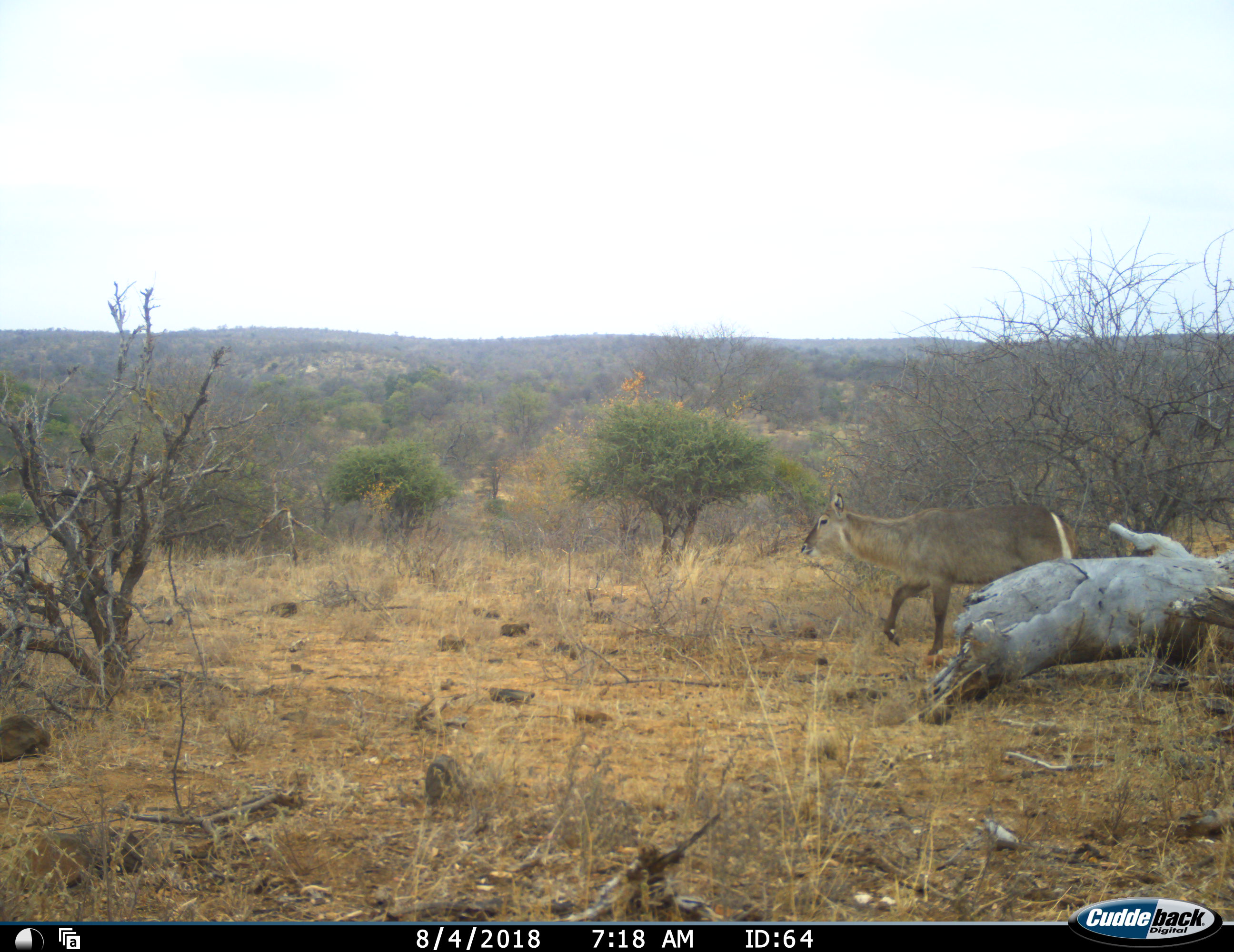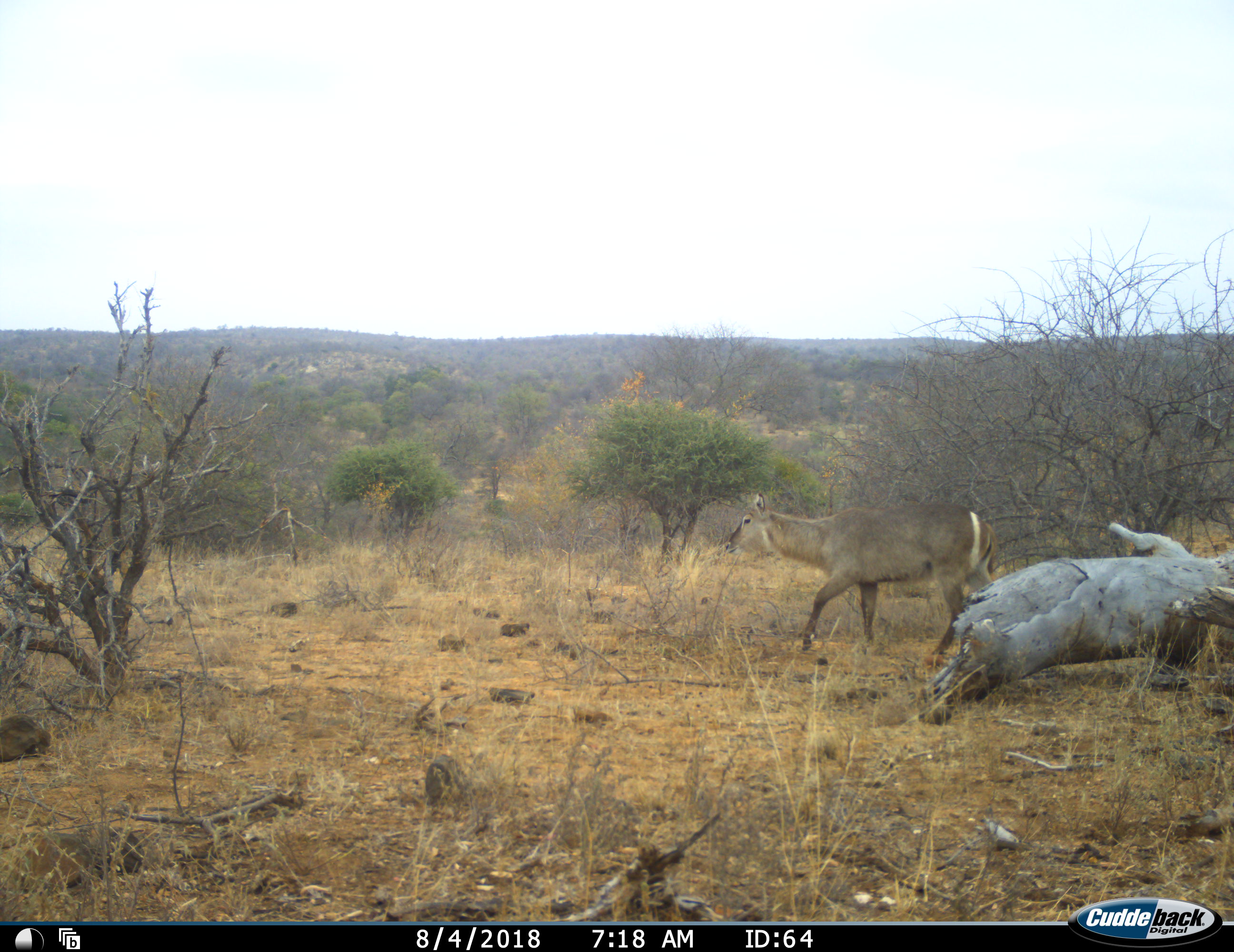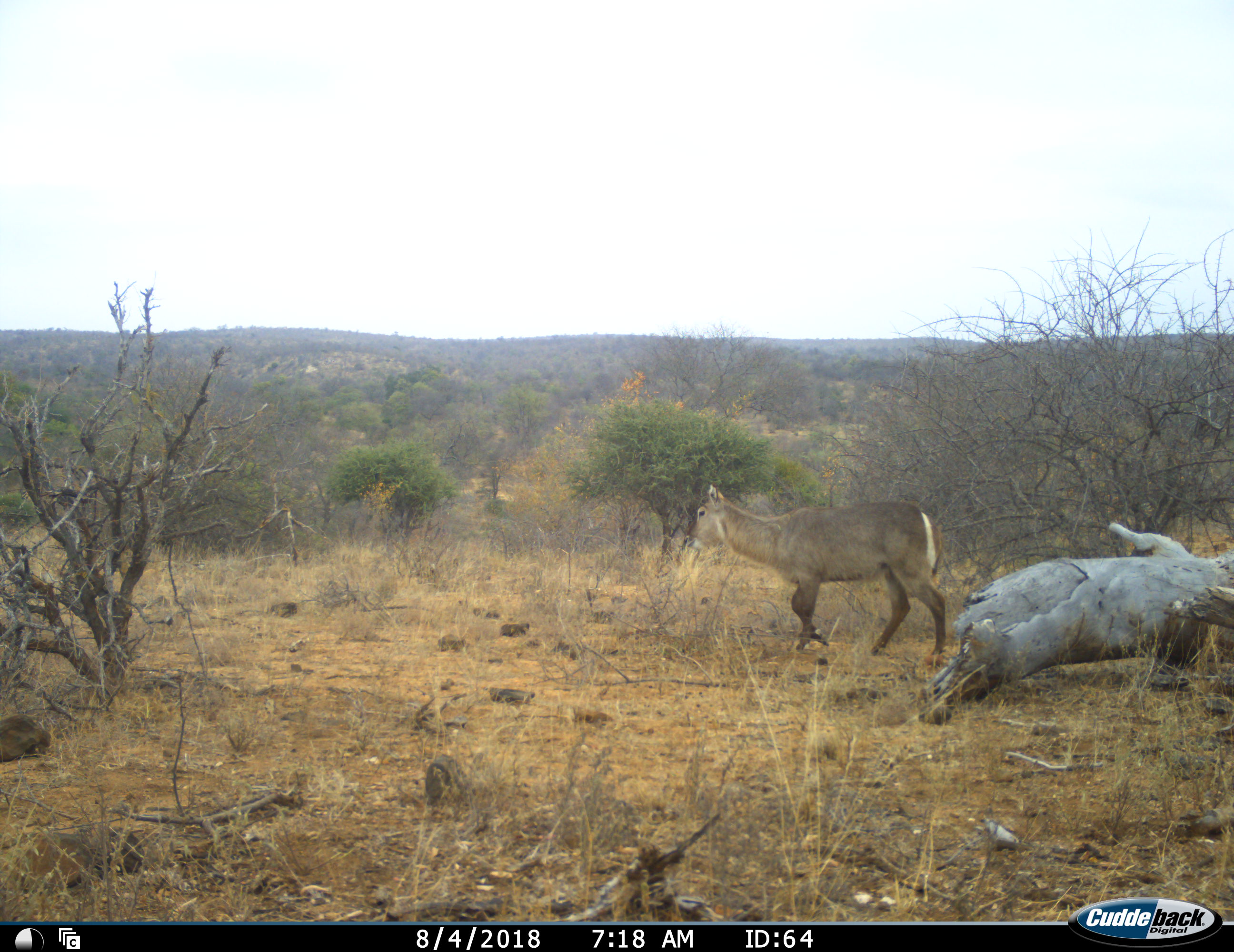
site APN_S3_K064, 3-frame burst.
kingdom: Animalia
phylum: Chordata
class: Mammalia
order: Artiodactyla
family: Bovidae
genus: Kobus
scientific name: Kobus ellipsiprymnus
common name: waterbuck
Waterbuck (Kobus ellipsiprymnus), count 1. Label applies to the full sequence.